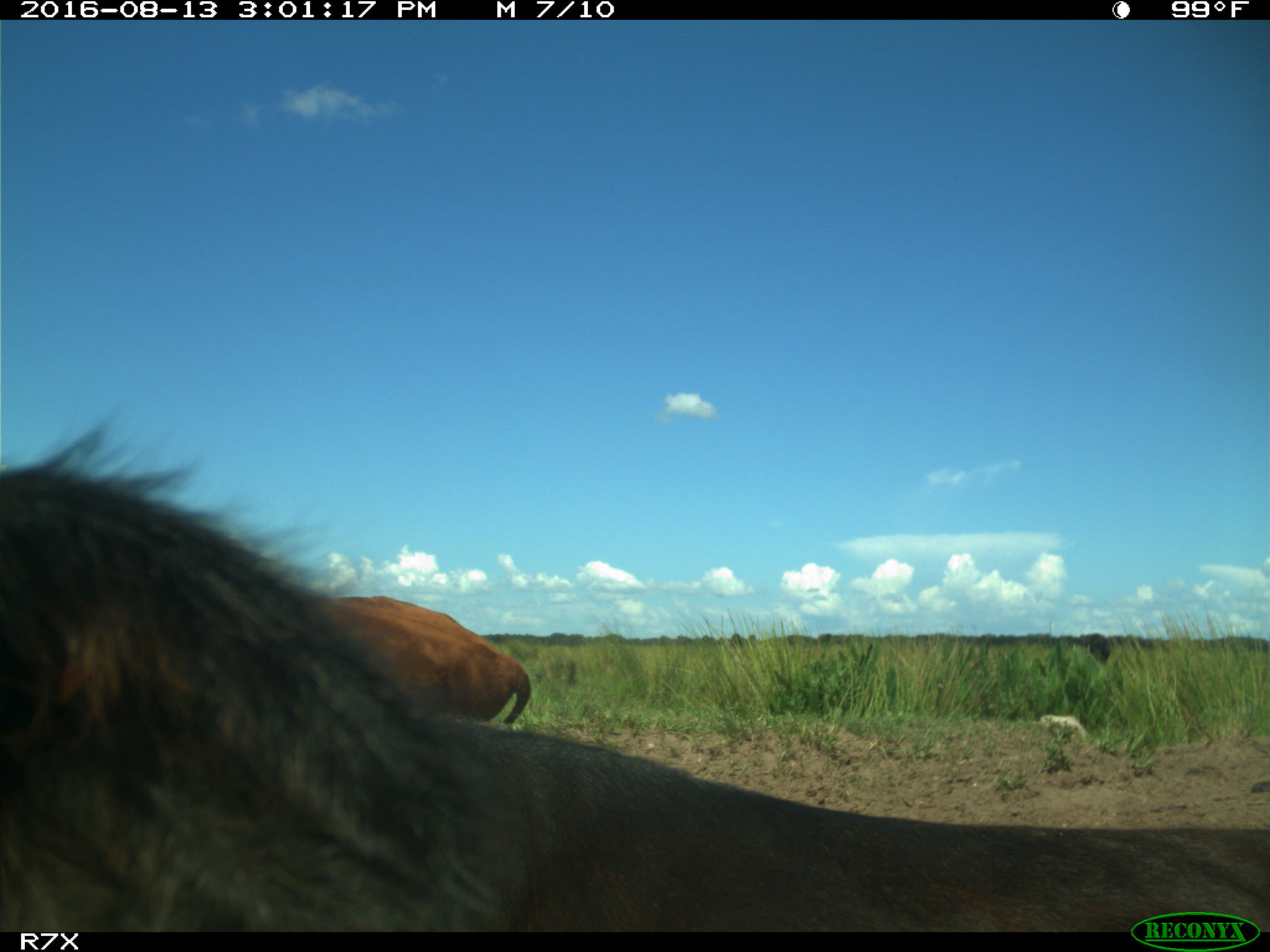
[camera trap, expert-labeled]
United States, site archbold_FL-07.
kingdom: Animalia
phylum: Chordata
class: Mammalia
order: Artiodactyla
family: Bovidae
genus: Bos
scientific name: Bos taurus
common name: domestic cow